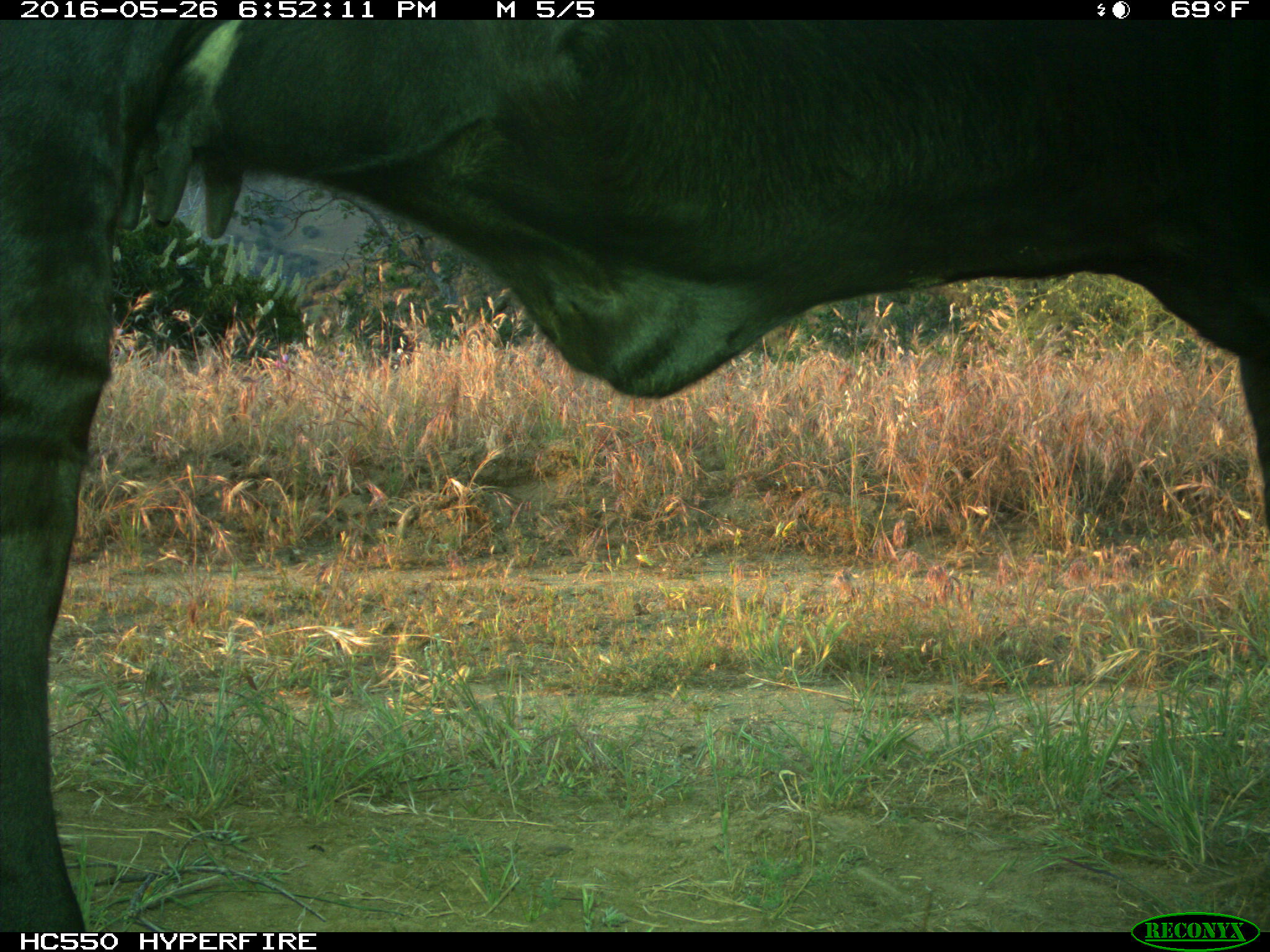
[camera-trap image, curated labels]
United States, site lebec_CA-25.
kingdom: Animalia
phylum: Chordata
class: Mammalia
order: Artiodactyla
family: Bovidae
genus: Bos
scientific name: Bos taurus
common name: domestic cow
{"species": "Bos taurus (domestic cow)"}